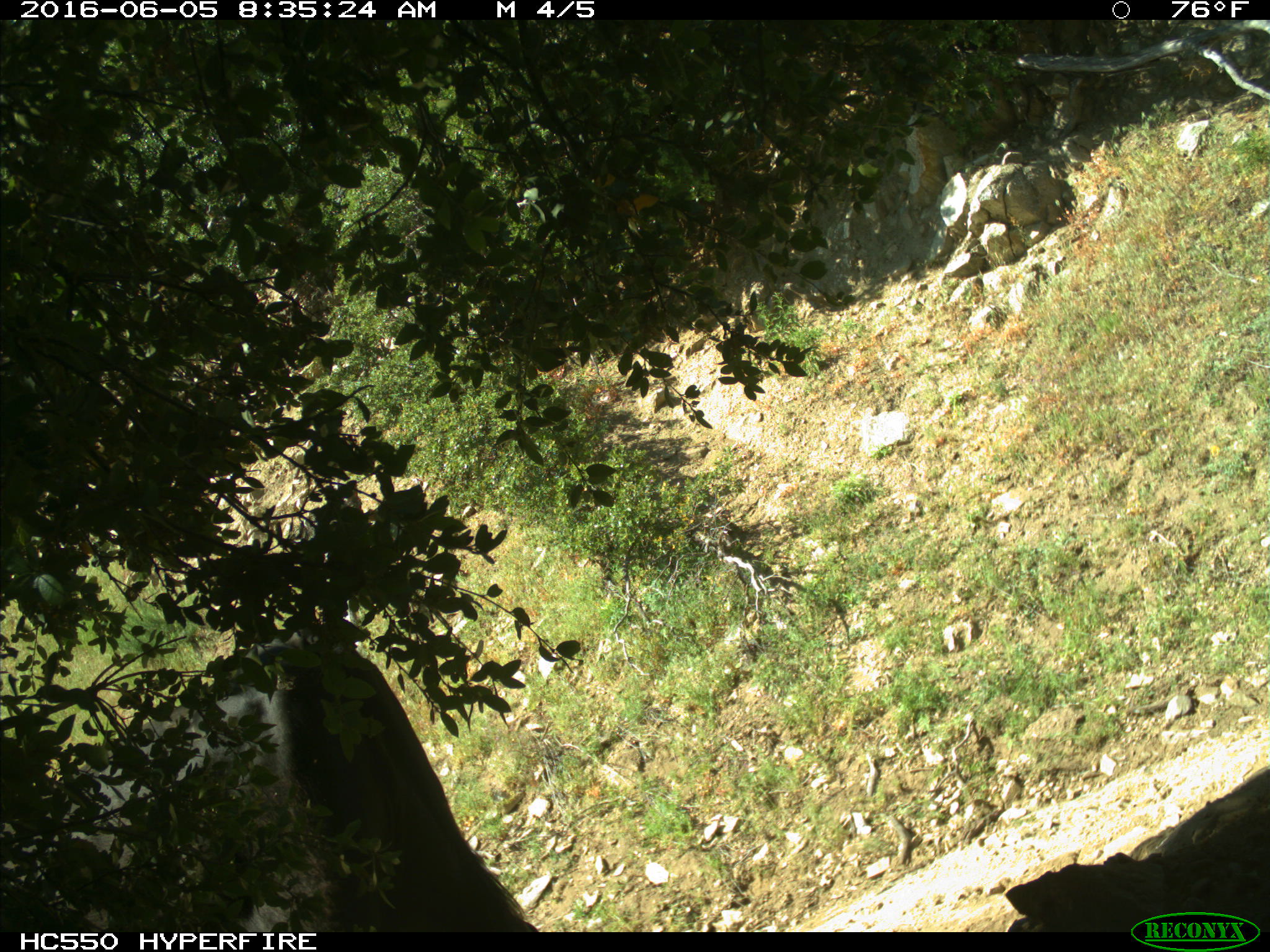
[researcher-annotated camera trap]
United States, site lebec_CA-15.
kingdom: Animalia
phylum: Chordata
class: Mammalia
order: Artiodactyla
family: Bovidae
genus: Bos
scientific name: Bos taurus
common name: domestic cow